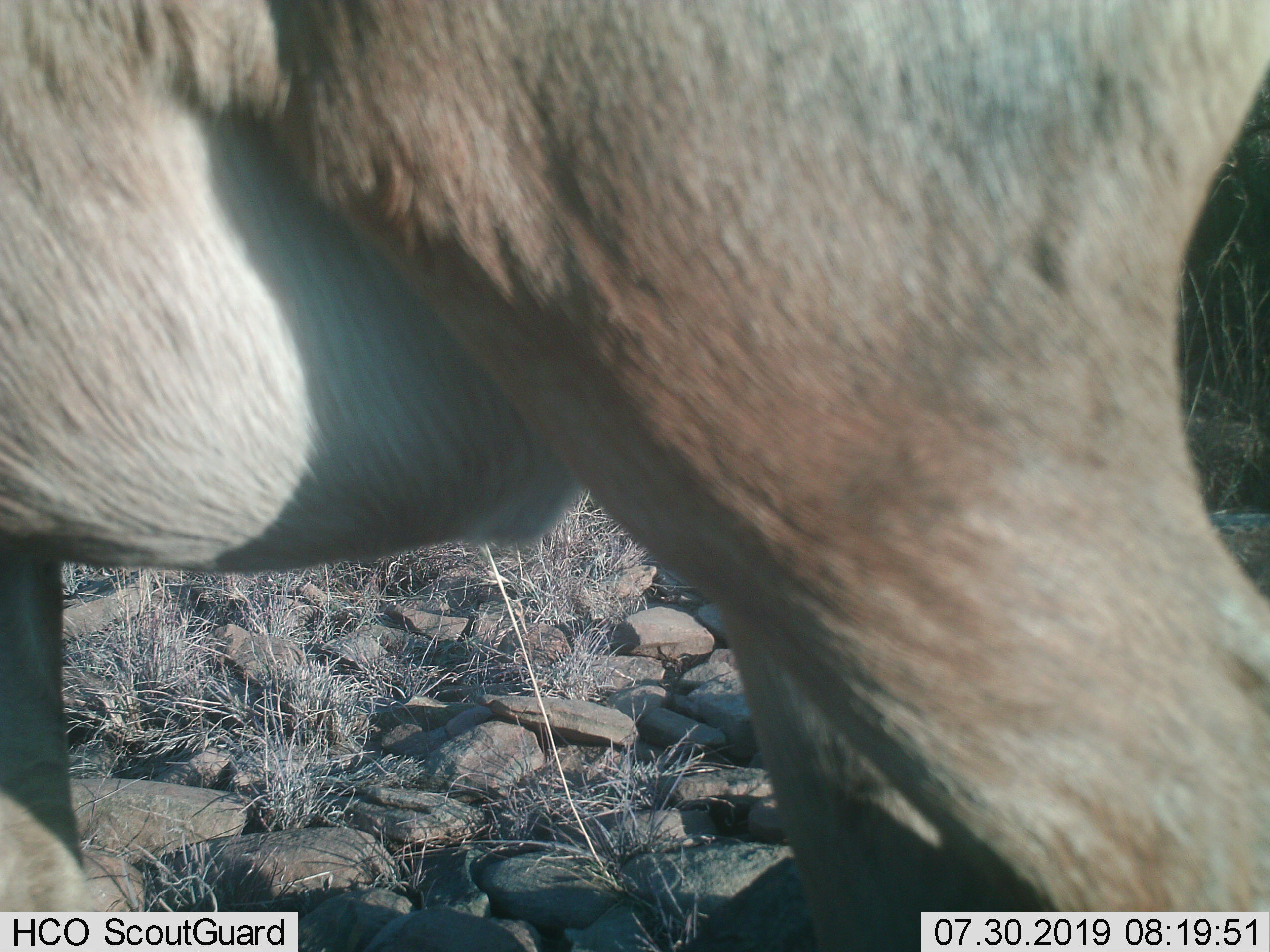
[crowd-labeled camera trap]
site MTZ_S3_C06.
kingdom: Animalia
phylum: Chordata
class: Mammalia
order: Artiodactyla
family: Bovidae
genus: Tragelaphus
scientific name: Tragelaphus oryx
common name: eland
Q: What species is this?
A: Eland (Tragelaphus oryx).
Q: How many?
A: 1.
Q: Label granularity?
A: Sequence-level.